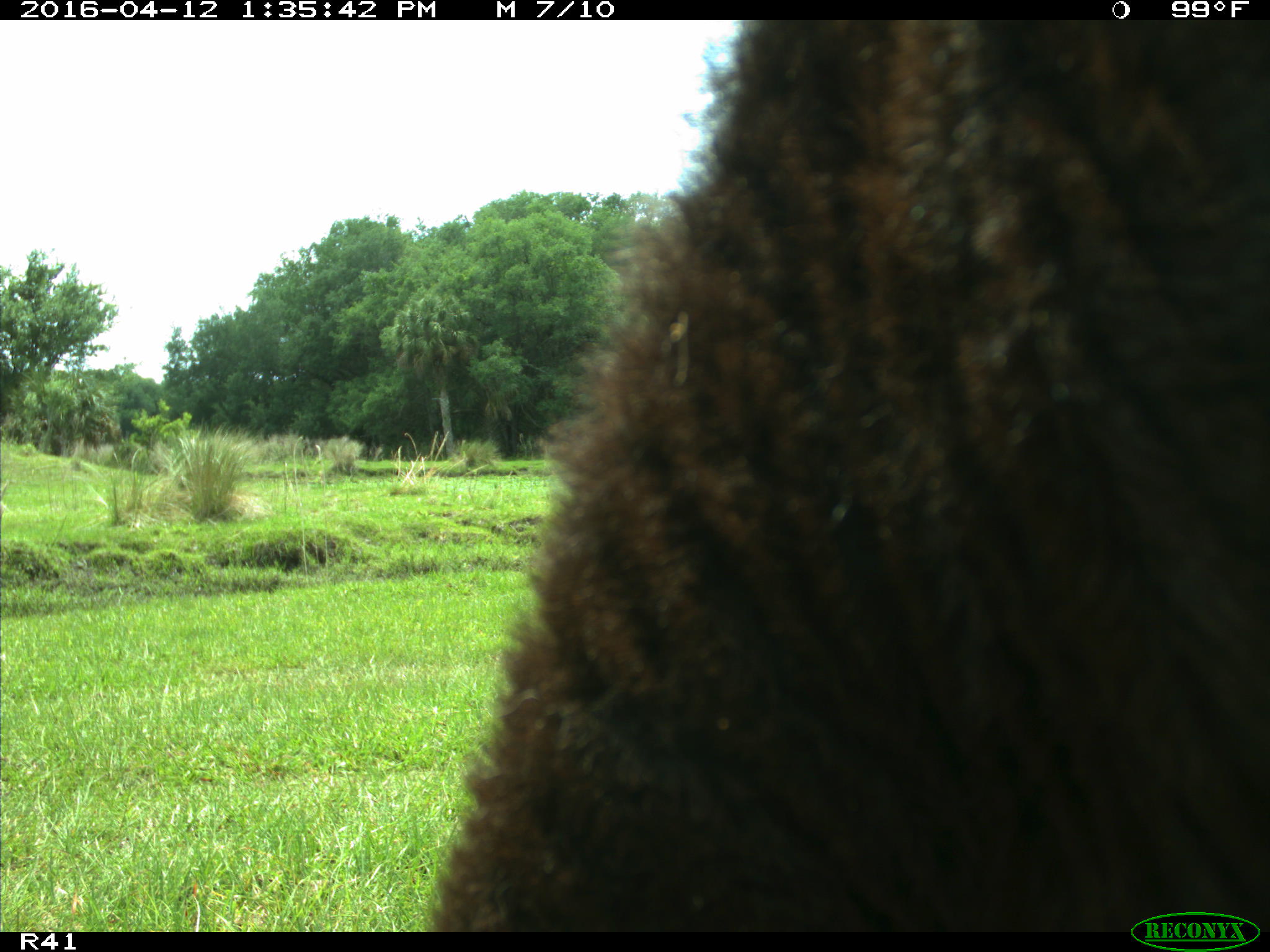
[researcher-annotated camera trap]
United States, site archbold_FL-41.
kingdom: Animalia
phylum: Chordata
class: Mammalia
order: Artiodactyla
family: Bovidae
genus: Bos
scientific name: Bos taurus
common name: domestic cow